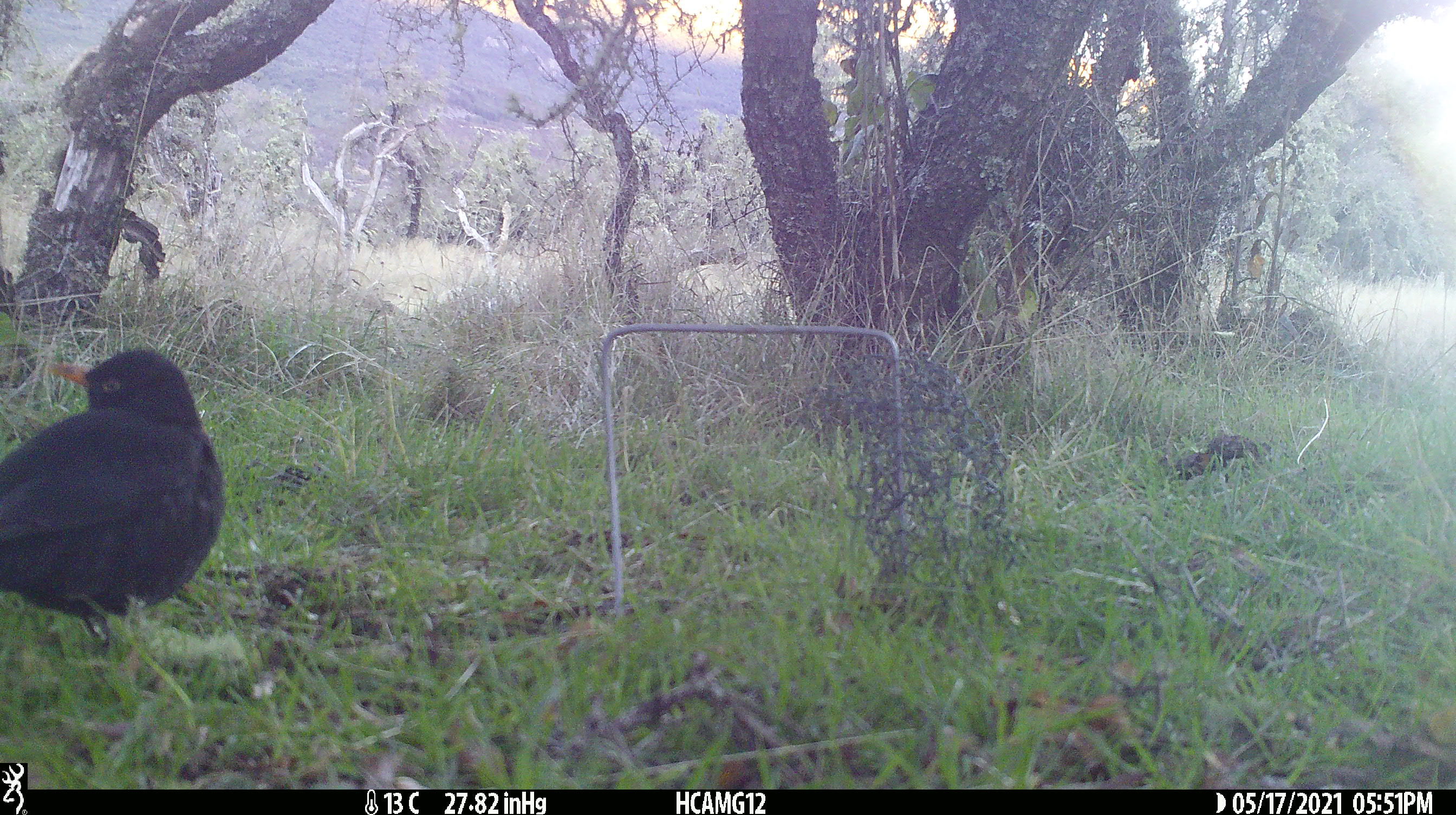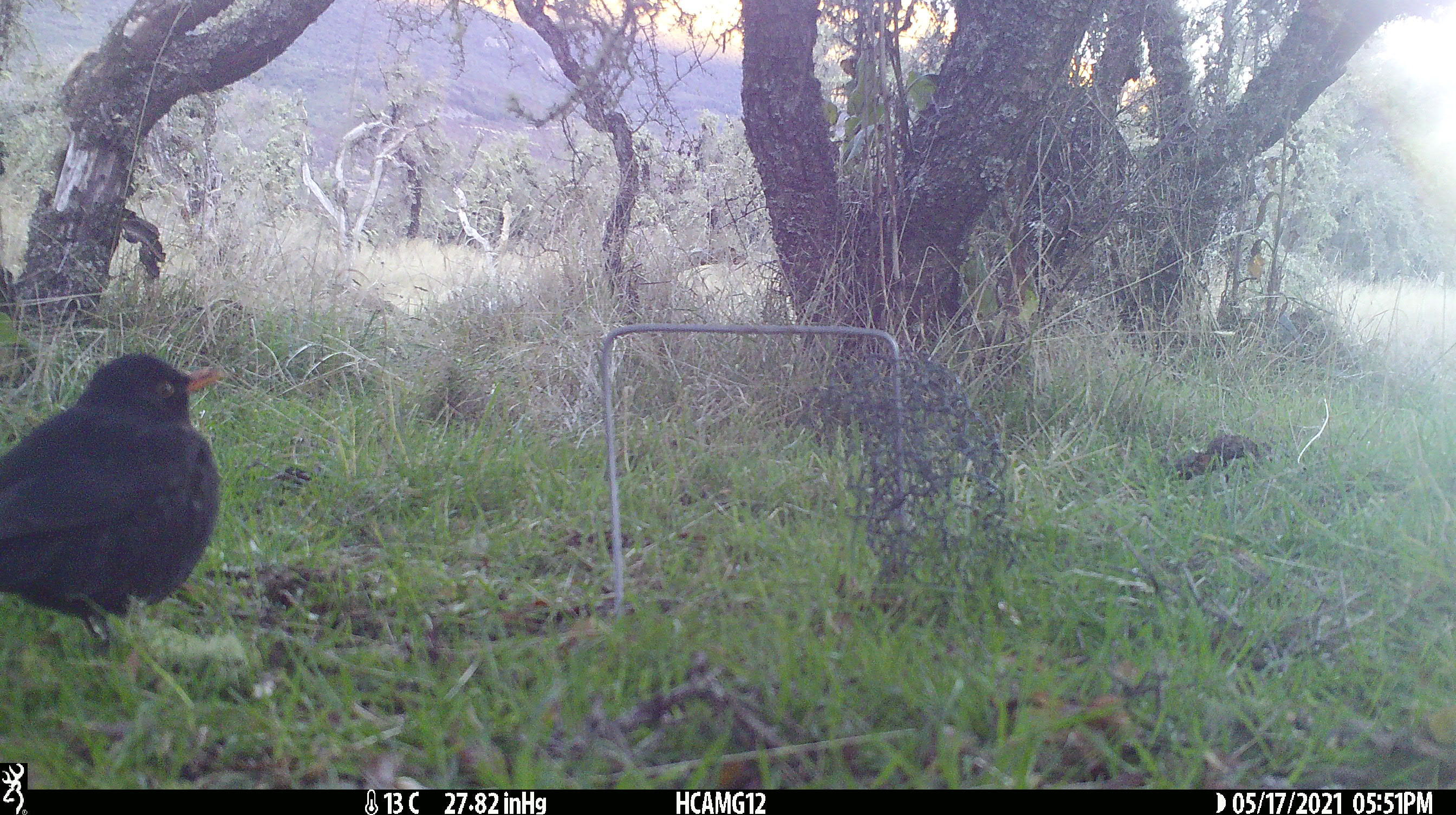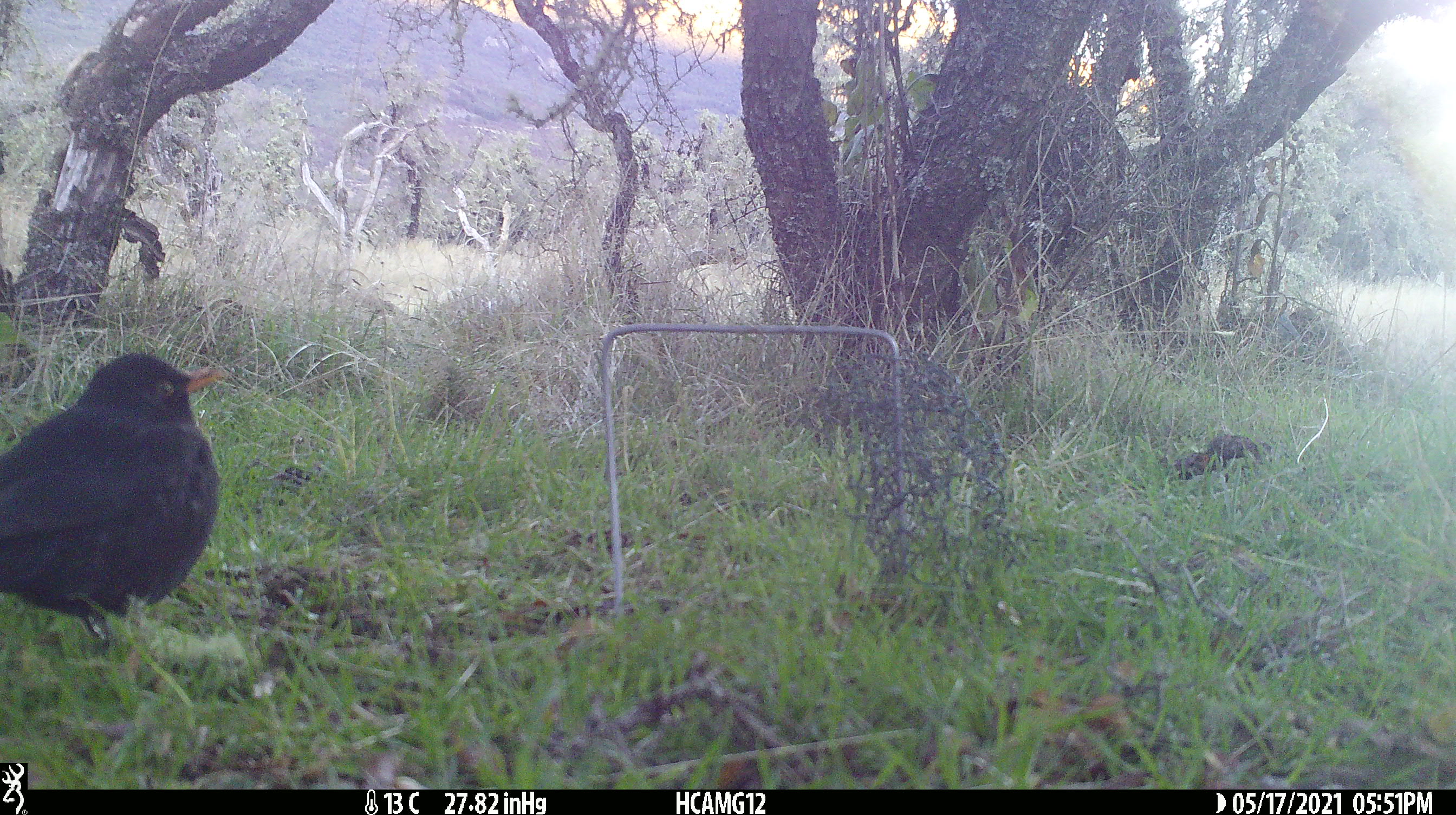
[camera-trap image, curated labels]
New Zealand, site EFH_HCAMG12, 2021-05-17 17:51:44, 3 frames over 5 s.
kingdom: Animalia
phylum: Chordata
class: Aves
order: Passeriformes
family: Turdidae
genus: Turdus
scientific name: Turdus merula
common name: eurasian blackbird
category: blackbird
Blackbird (eurasian blackbird) (Turdus merula).